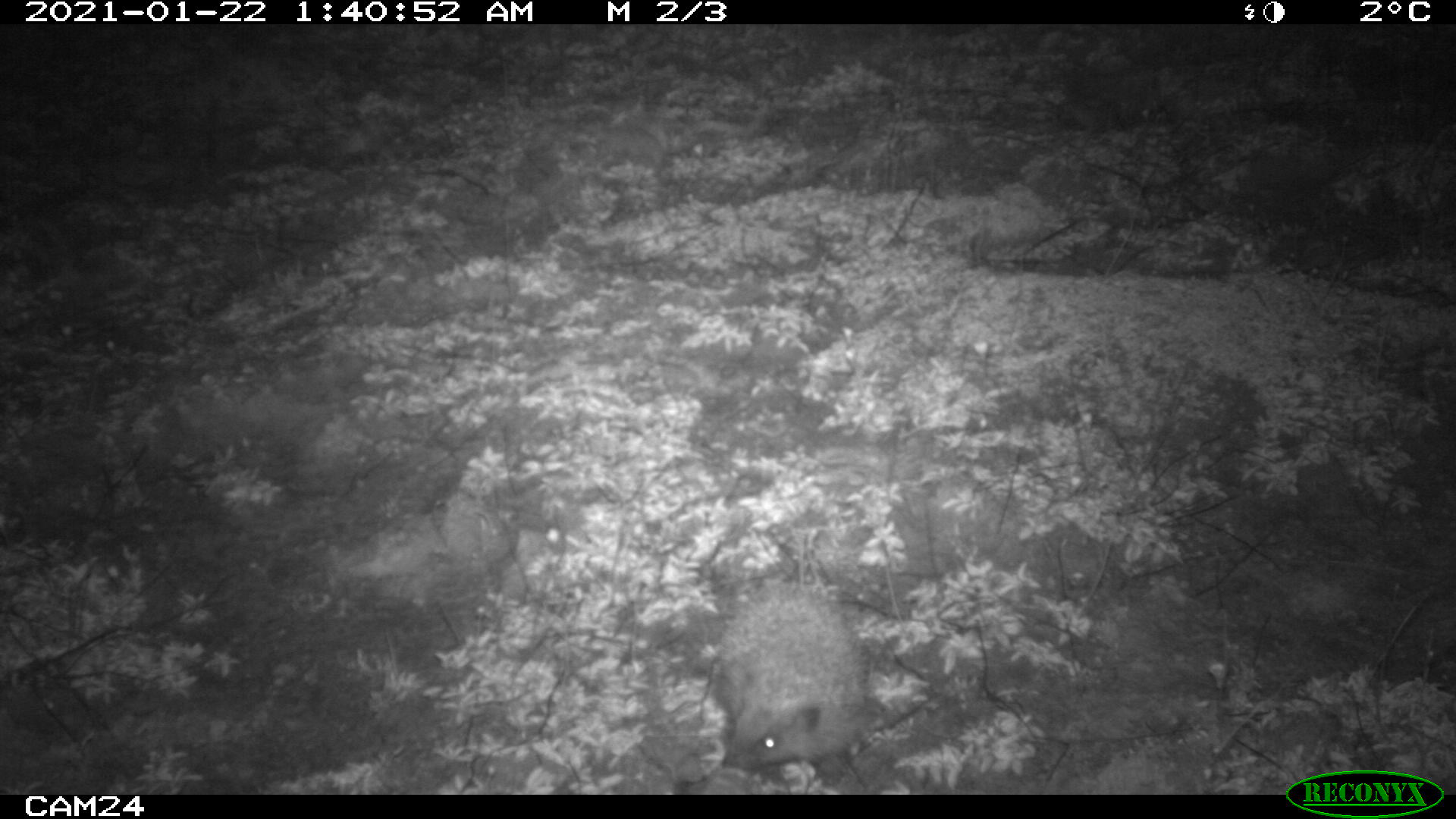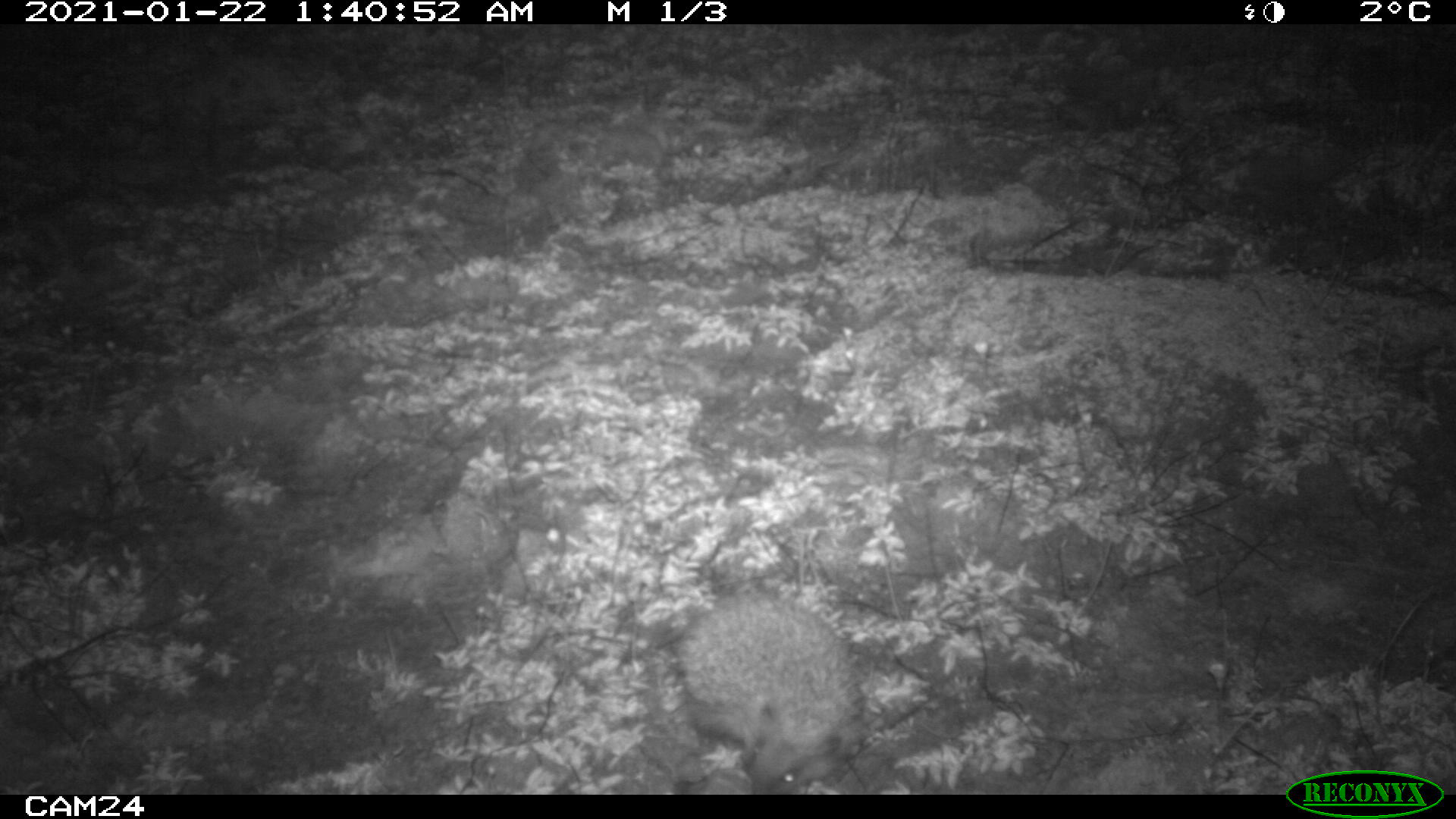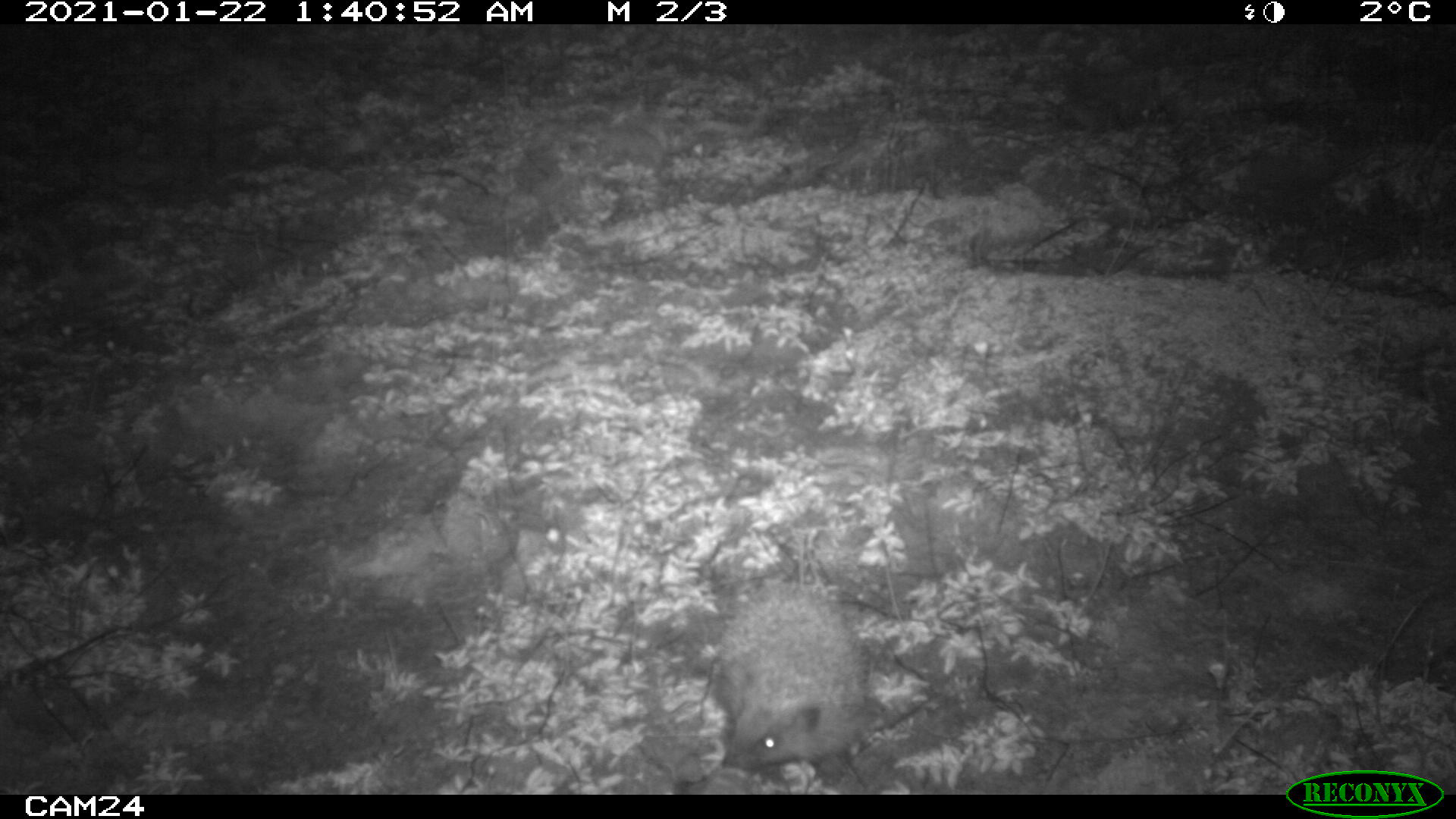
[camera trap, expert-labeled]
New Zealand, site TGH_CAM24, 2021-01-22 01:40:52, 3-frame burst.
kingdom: Animalia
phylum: Chordata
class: Mammalia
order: Eulipotyphla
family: Erinaceidae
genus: Erinaceus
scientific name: Erinaceus europaeus europaeus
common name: european hedgehog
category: hedgehog